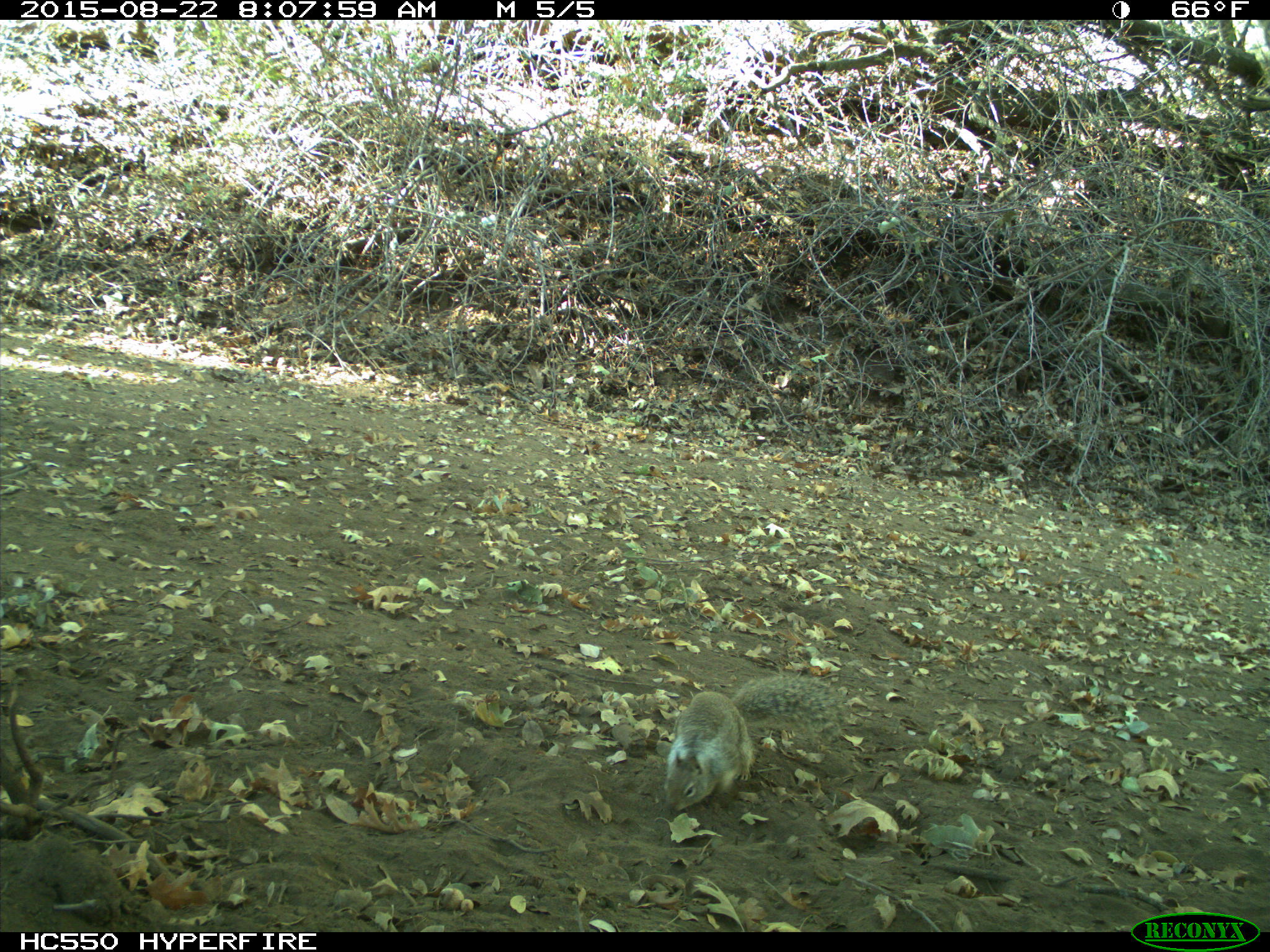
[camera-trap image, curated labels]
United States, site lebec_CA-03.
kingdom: Animalia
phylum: Chordata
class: Mammalia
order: Rodentia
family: Sciuridae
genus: Otospermophilus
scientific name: Otospermophilus beecheyi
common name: california ground squirrel